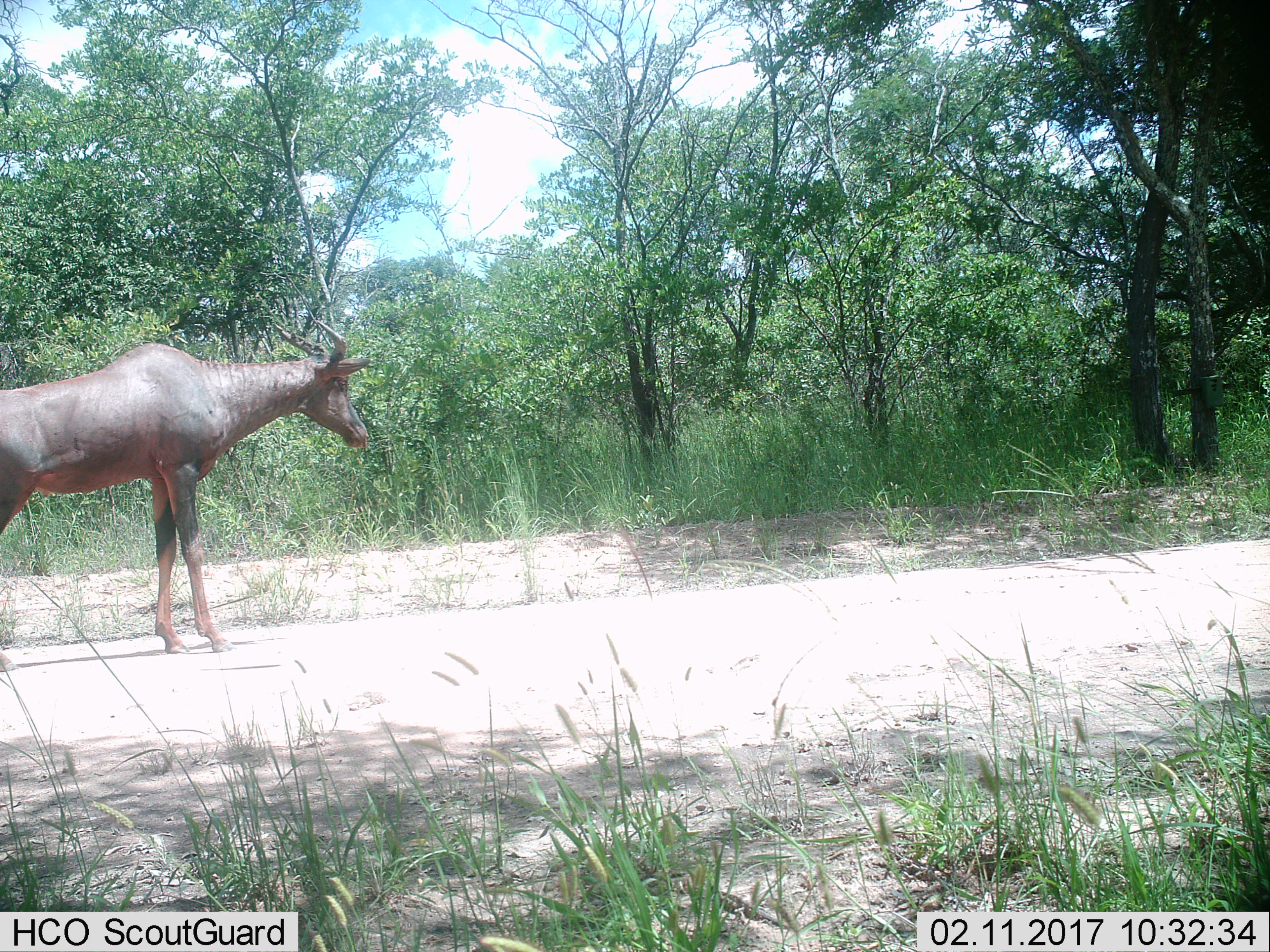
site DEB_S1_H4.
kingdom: Animalia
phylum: Chordata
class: Mammalia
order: Artiodactyla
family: Bovidae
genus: Damaliscus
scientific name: Damaliscus lunatus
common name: tsessebe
Tsessebe (Damaliscus lunatus), count 1. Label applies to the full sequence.